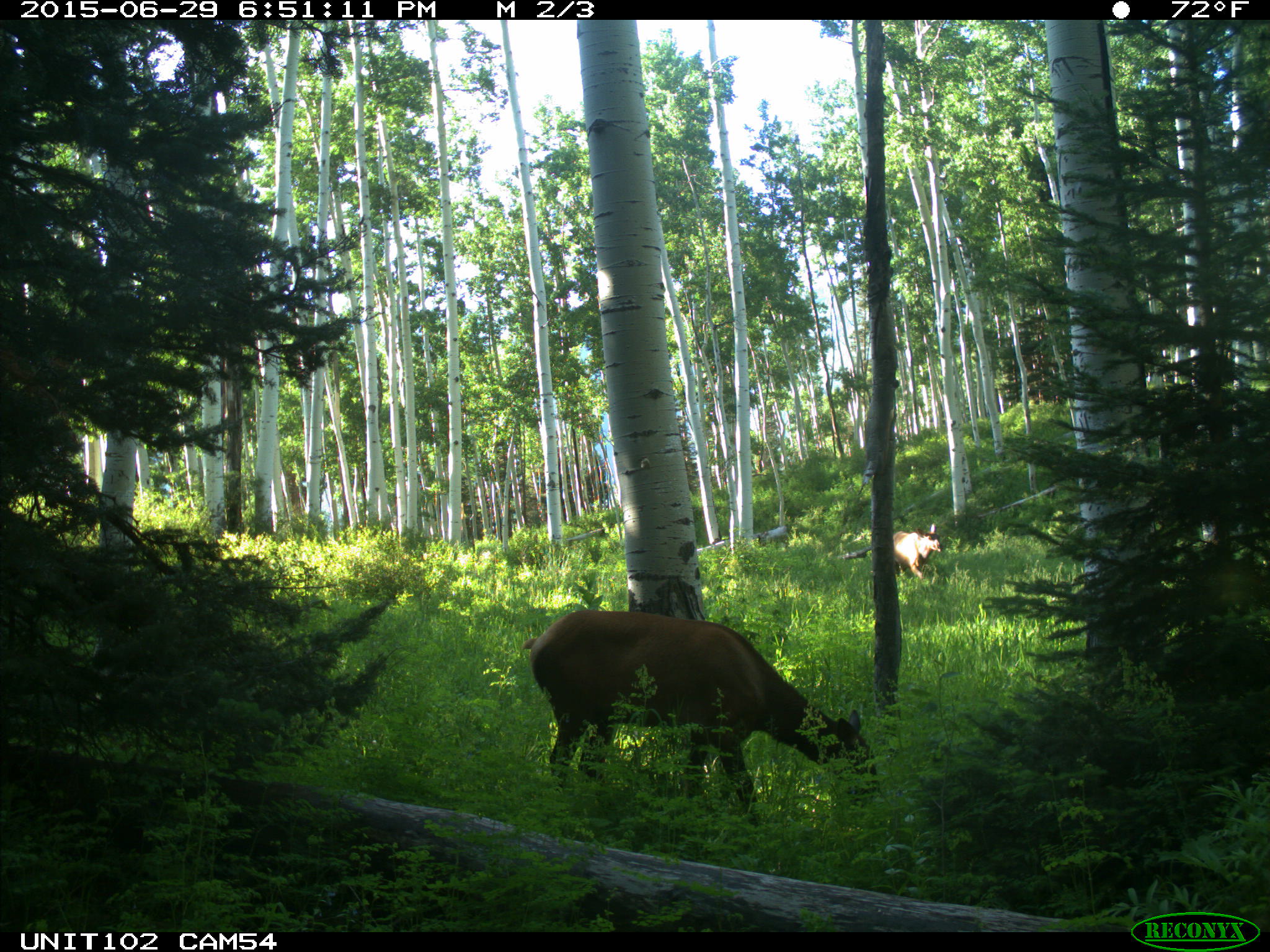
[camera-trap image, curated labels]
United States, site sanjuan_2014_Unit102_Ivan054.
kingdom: Animalia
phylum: Chordata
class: Mammalia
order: Artiodactyla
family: Cervidae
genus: Cervus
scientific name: Cervus elaphus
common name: red deer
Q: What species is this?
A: Cervus elaphus (red deer).